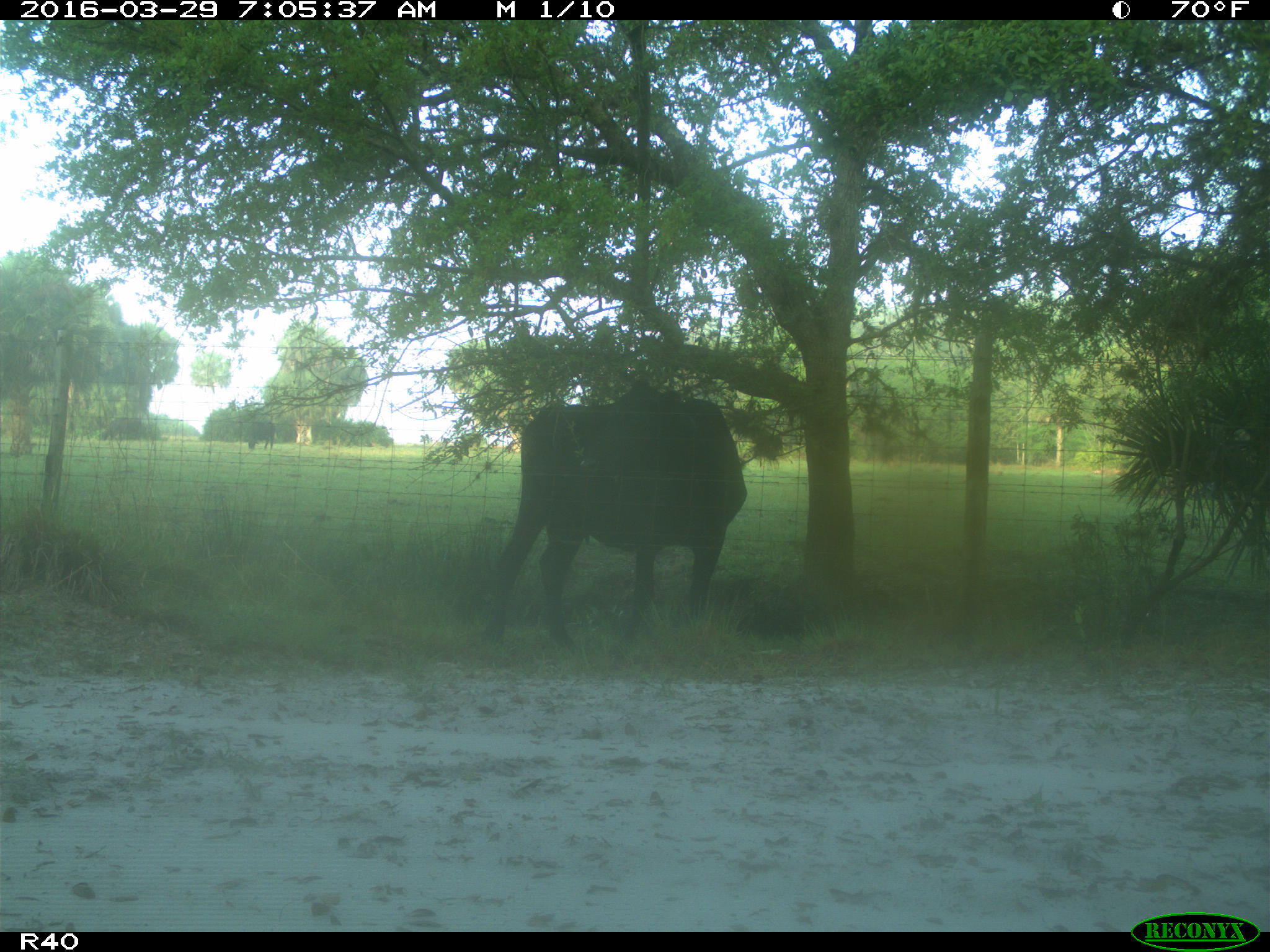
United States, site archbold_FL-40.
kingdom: Animalia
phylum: Chordata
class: Mammalia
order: Artiodactyla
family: Bovidae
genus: Bos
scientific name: Bos taurus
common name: domestic cow